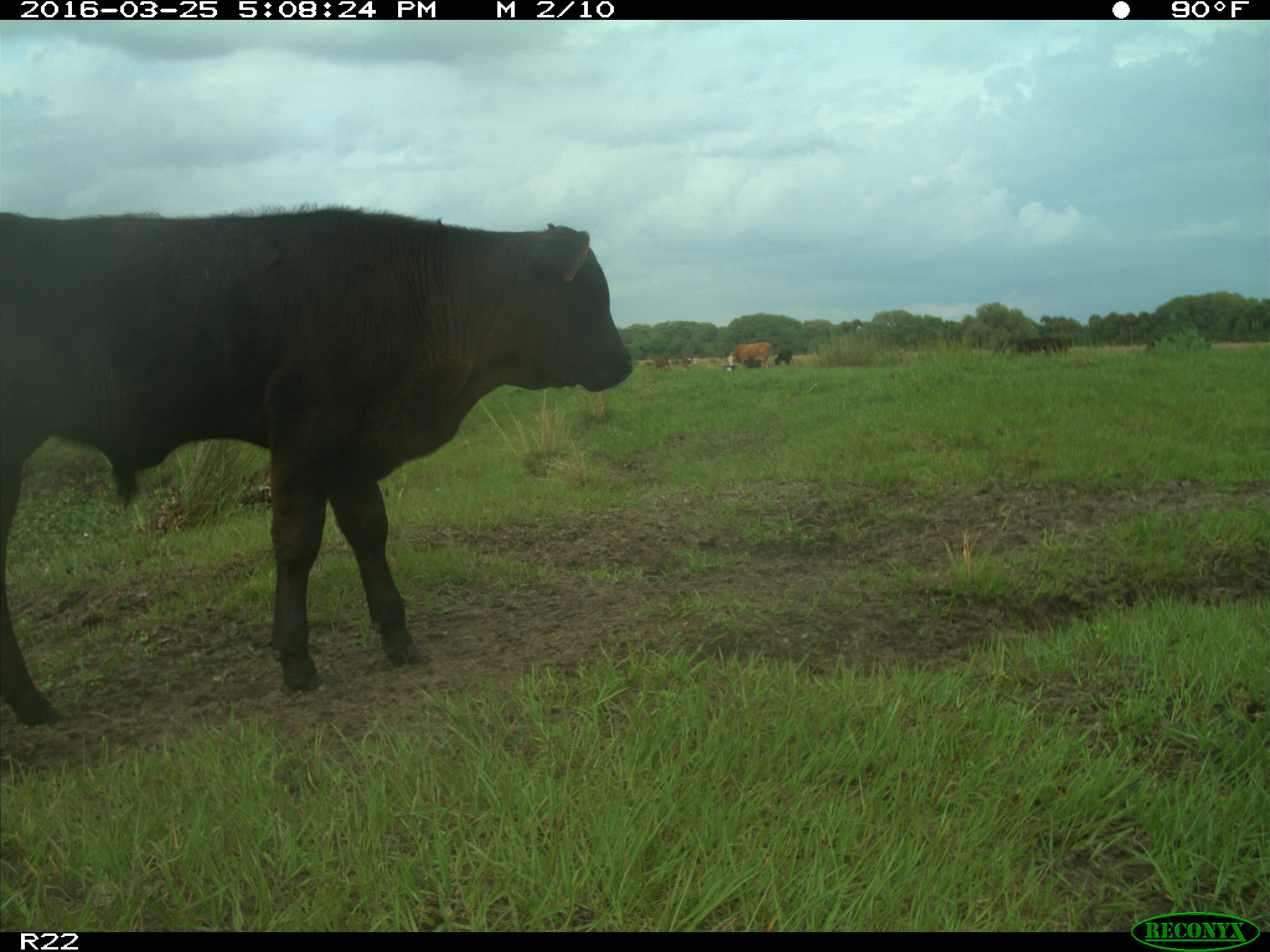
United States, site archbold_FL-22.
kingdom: Animalia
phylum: Chordata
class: Mammalia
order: Artiodactyla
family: Bovidae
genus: Bos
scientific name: Bos taurus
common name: domestic cow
Bos taurus (domestic cow).